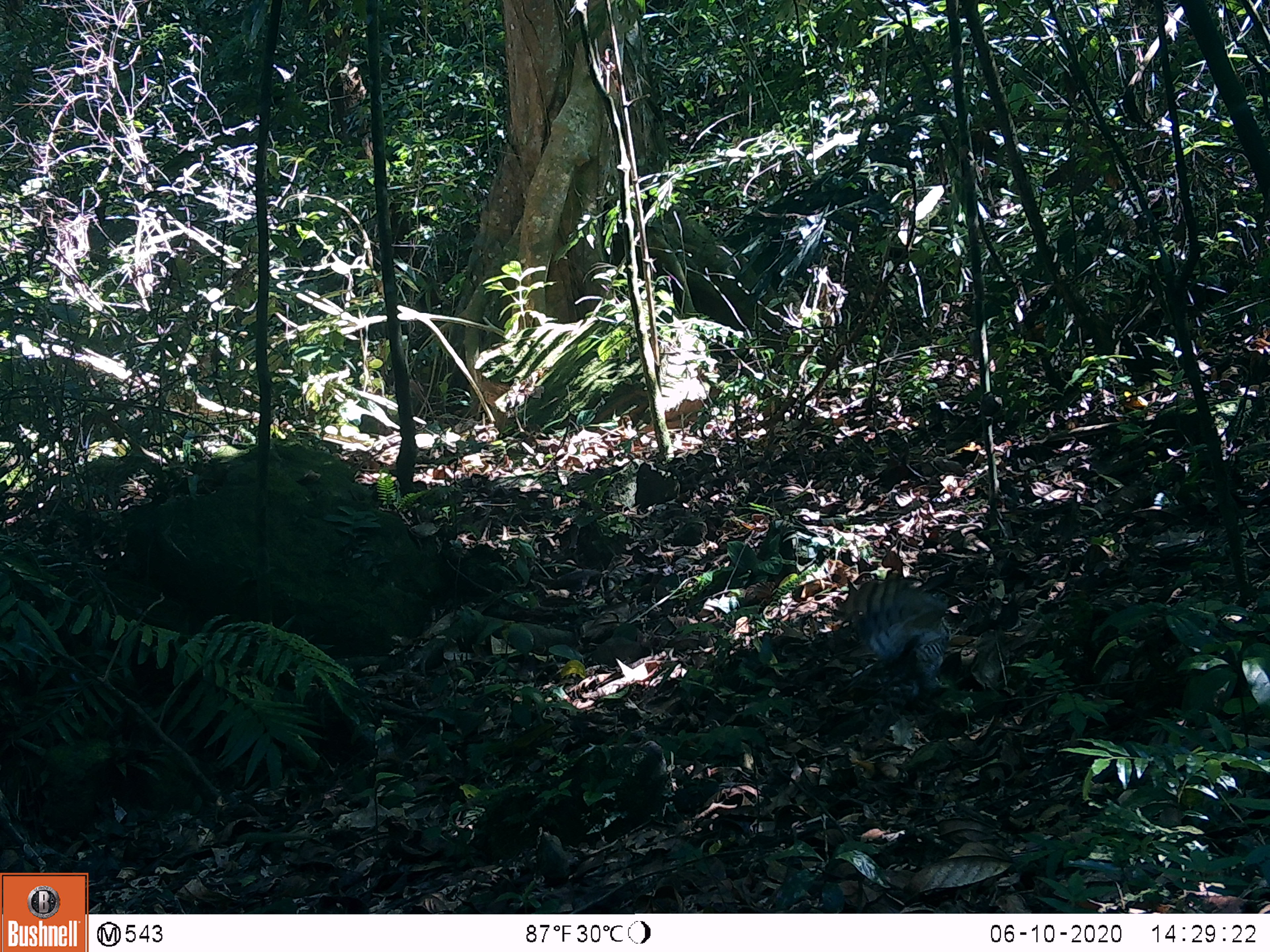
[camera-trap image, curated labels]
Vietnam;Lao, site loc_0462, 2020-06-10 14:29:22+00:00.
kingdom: Animalia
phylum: Chordata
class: Aves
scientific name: Aves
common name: bird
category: unidentified bird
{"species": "unidentified bird (bird) (Aves)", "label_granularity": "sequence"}